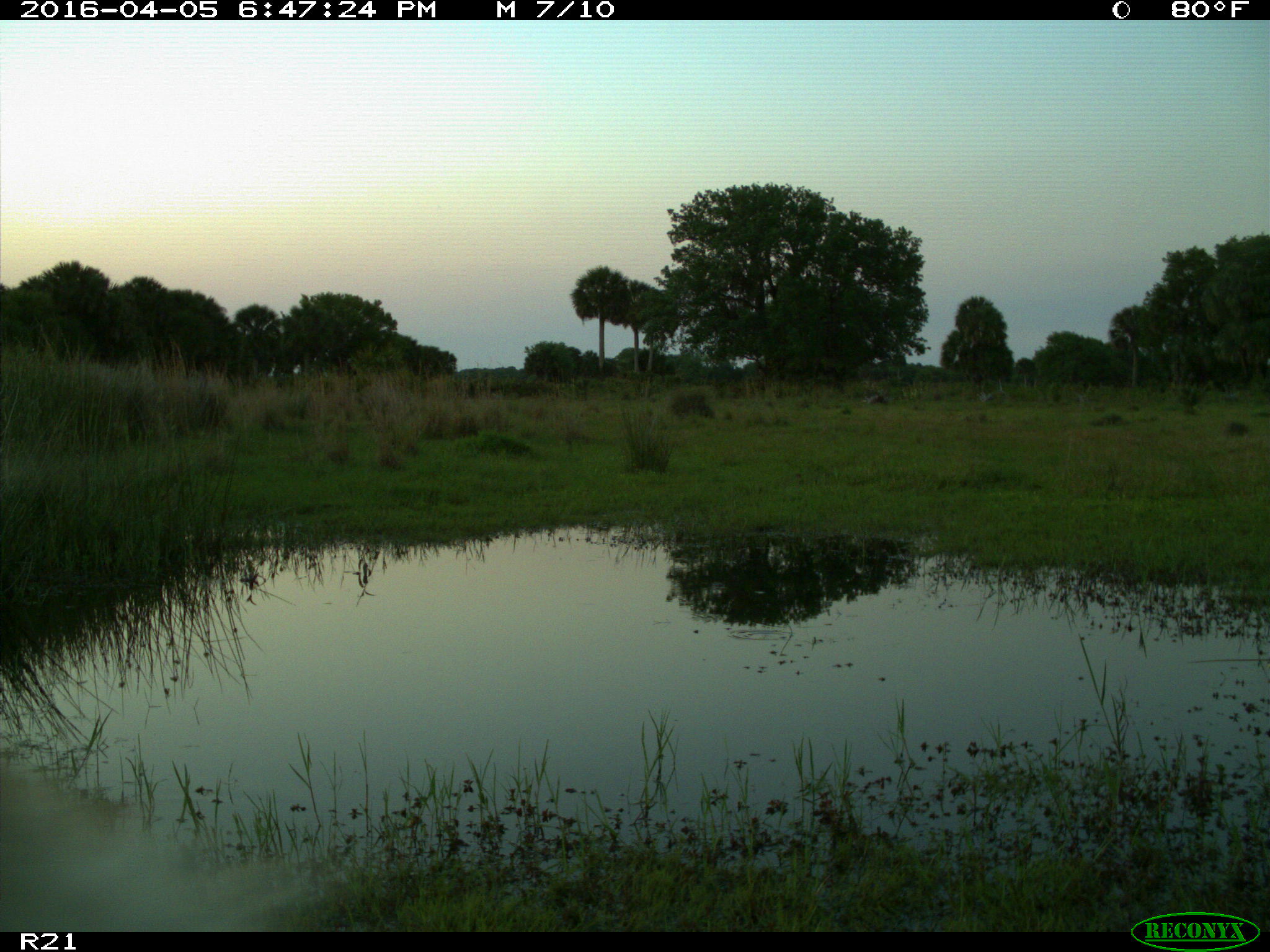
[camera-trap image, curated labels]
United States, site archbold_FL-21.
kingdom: Animalia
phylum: Chordata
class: Mammalia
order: Carnivora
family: Procyonidae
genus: Procyon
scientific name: Procyon lotor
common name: common raccoon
Procyon lotor (common raccoon).